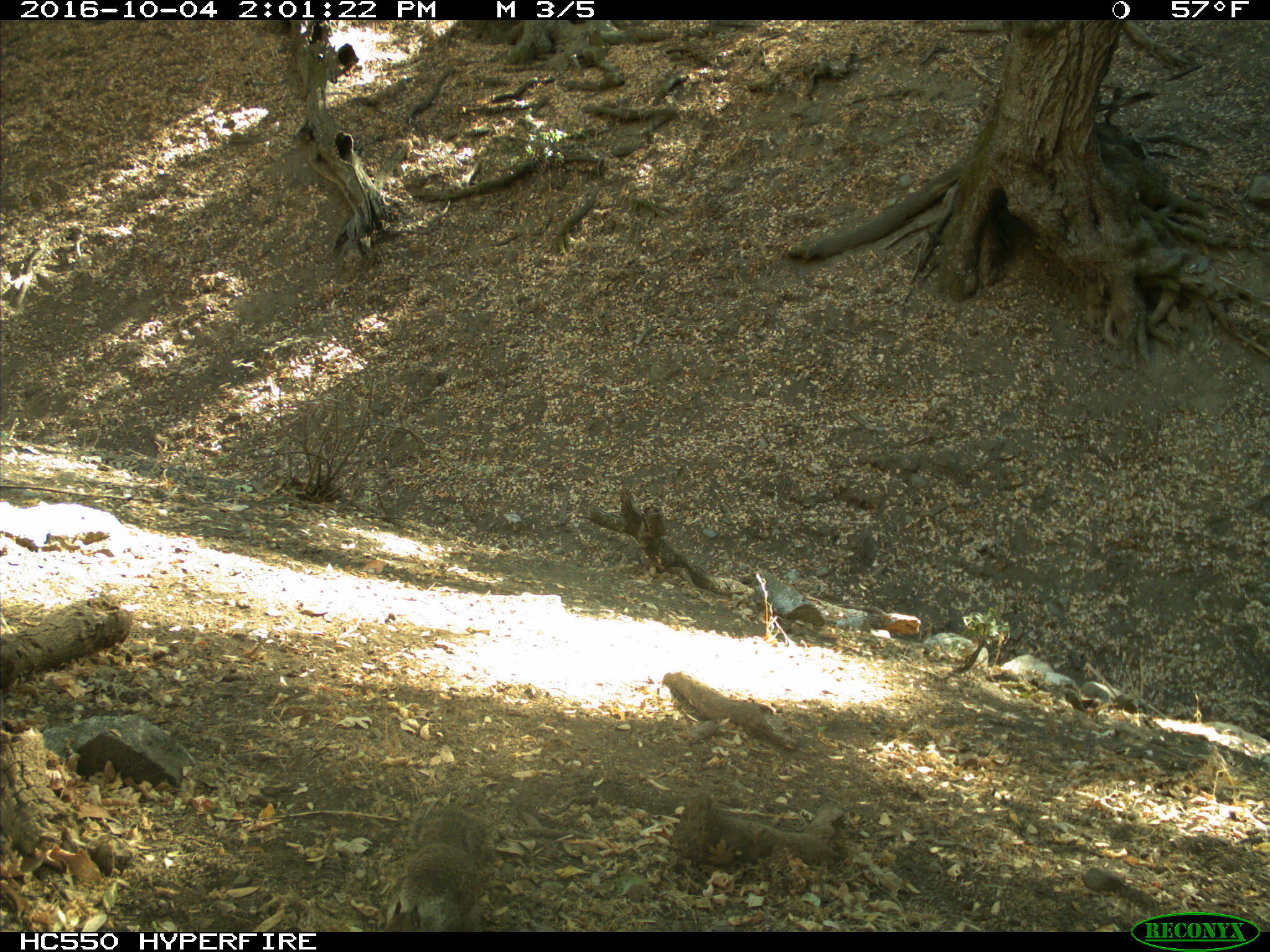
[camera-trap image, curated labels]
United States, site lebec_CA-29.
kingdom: Animalia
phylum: Chordata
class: Mammalia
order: Rodentia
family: Sciuridae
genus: Otospermophilus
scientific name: Otospermophilus beecheyi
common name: california ground squirrel